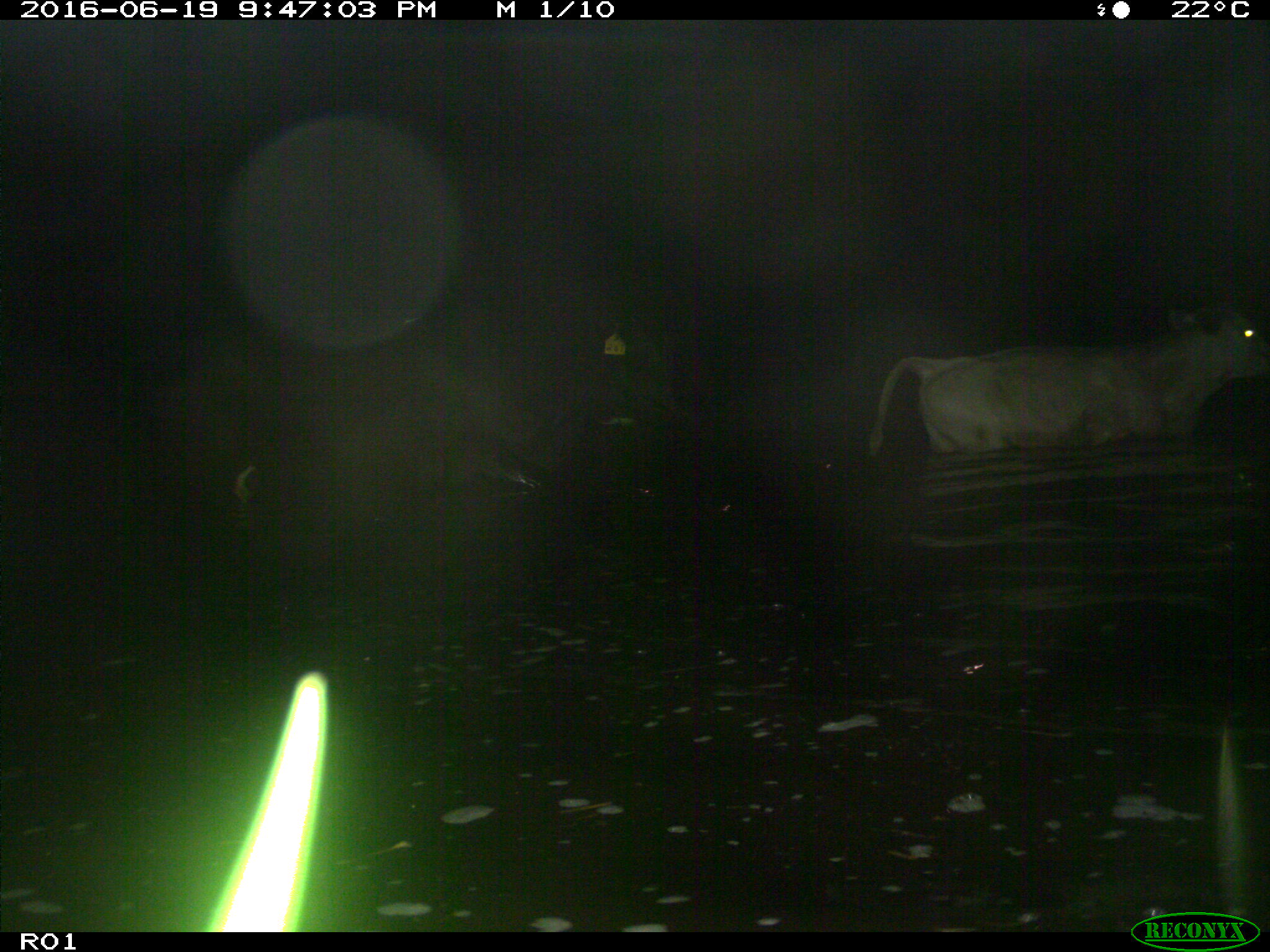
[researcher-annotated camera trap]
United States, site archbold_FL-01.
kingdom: Animalia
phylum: Chordata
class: Mammalia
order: Artiodactyla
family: Bovidae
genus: Bos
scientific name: Bos taurus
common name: domestic cow